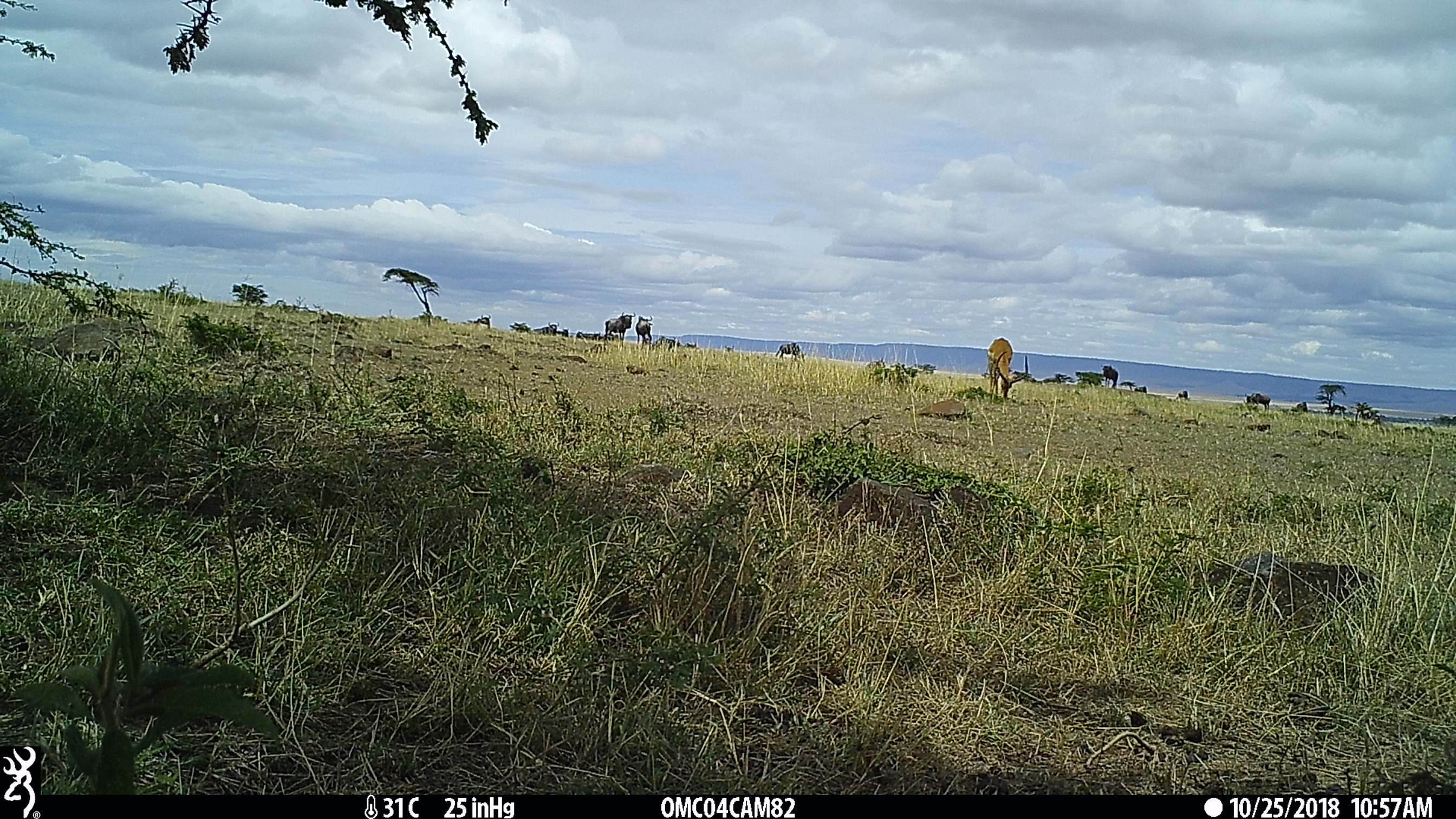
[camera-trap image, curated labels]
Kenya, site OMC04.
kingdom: Animalia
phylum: Chordata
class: Mammalia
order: Artiodactyla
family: Bovidae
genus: Aepyceros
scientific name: Aepyceros melampus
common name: impala